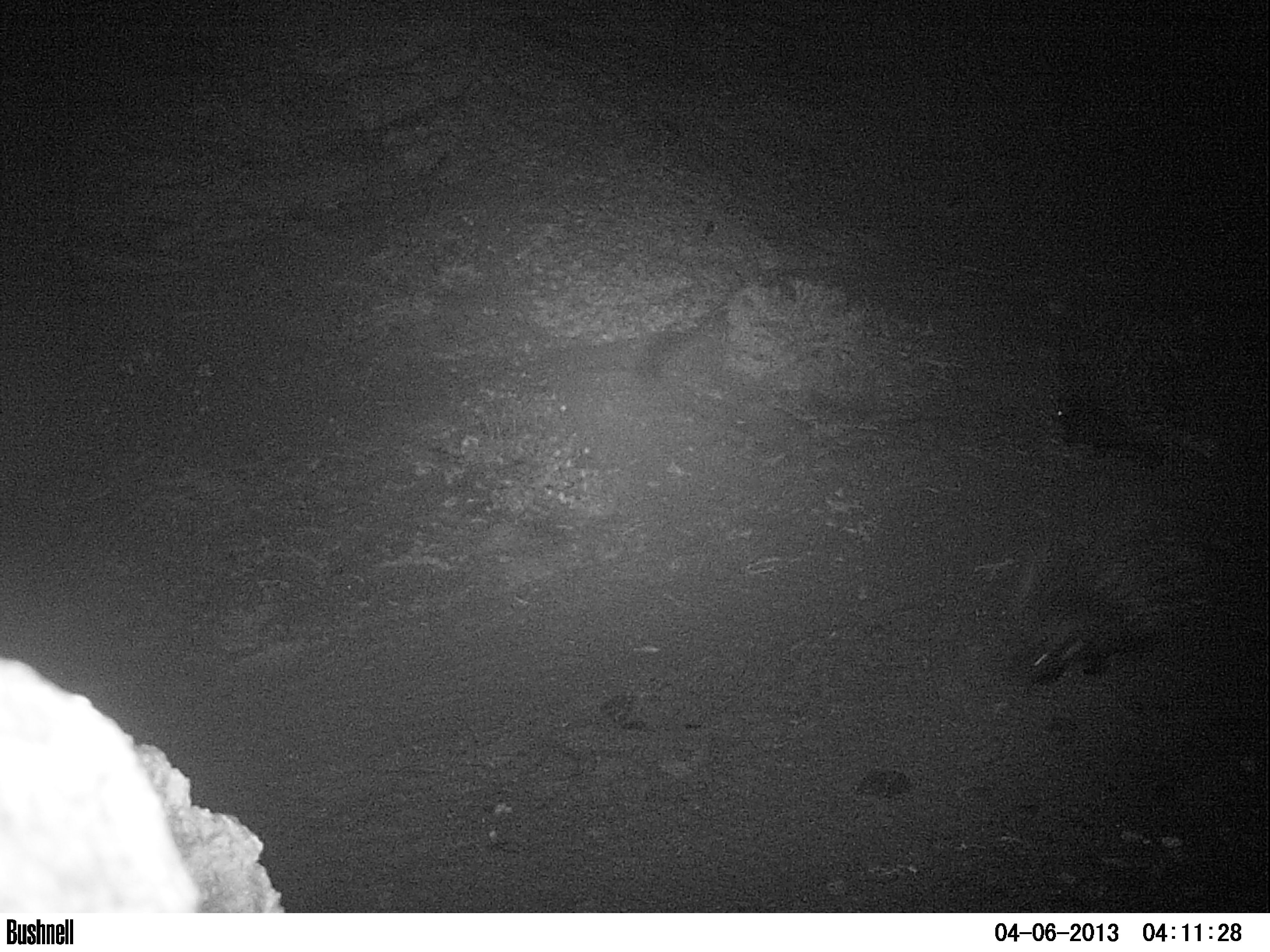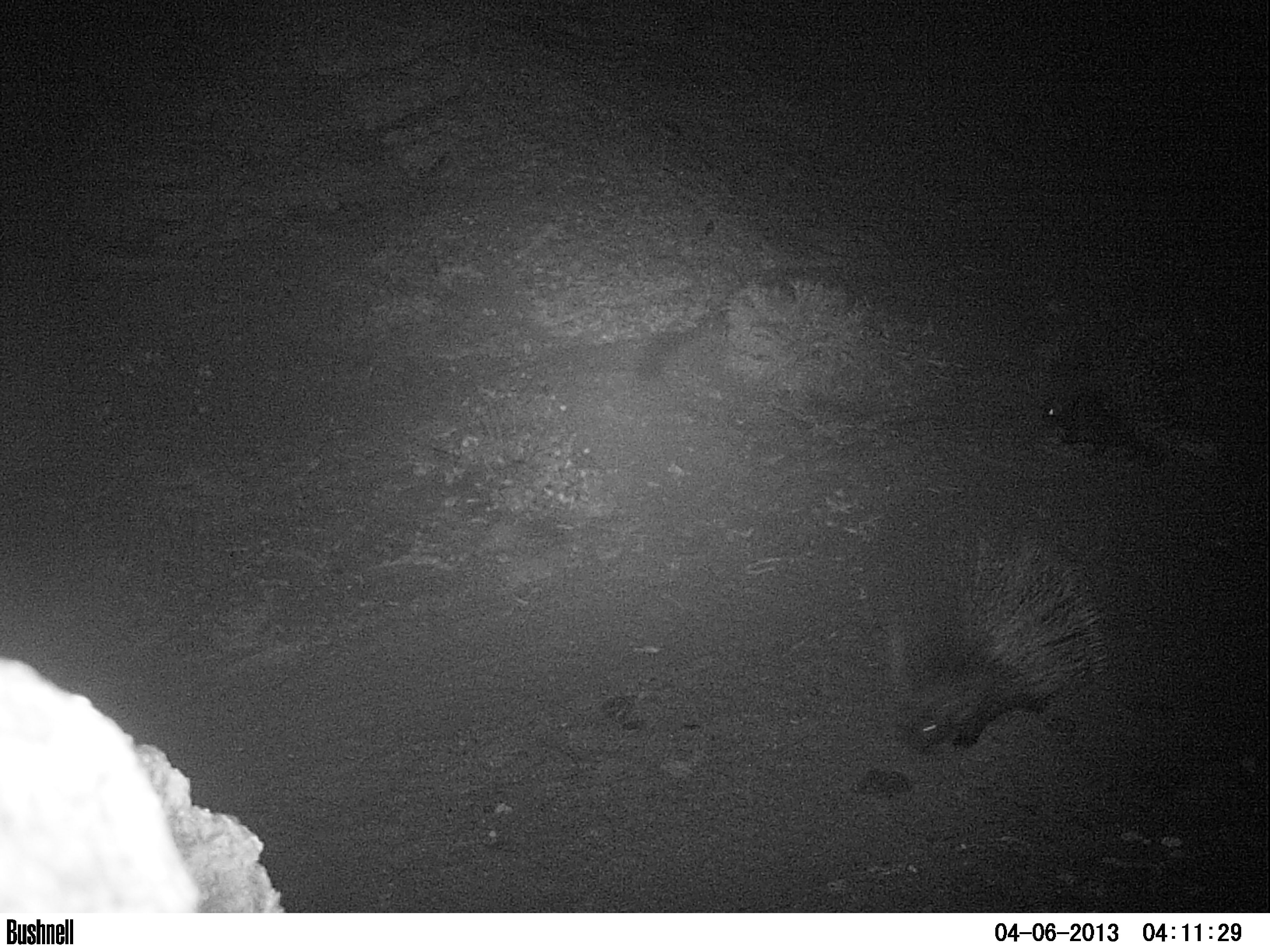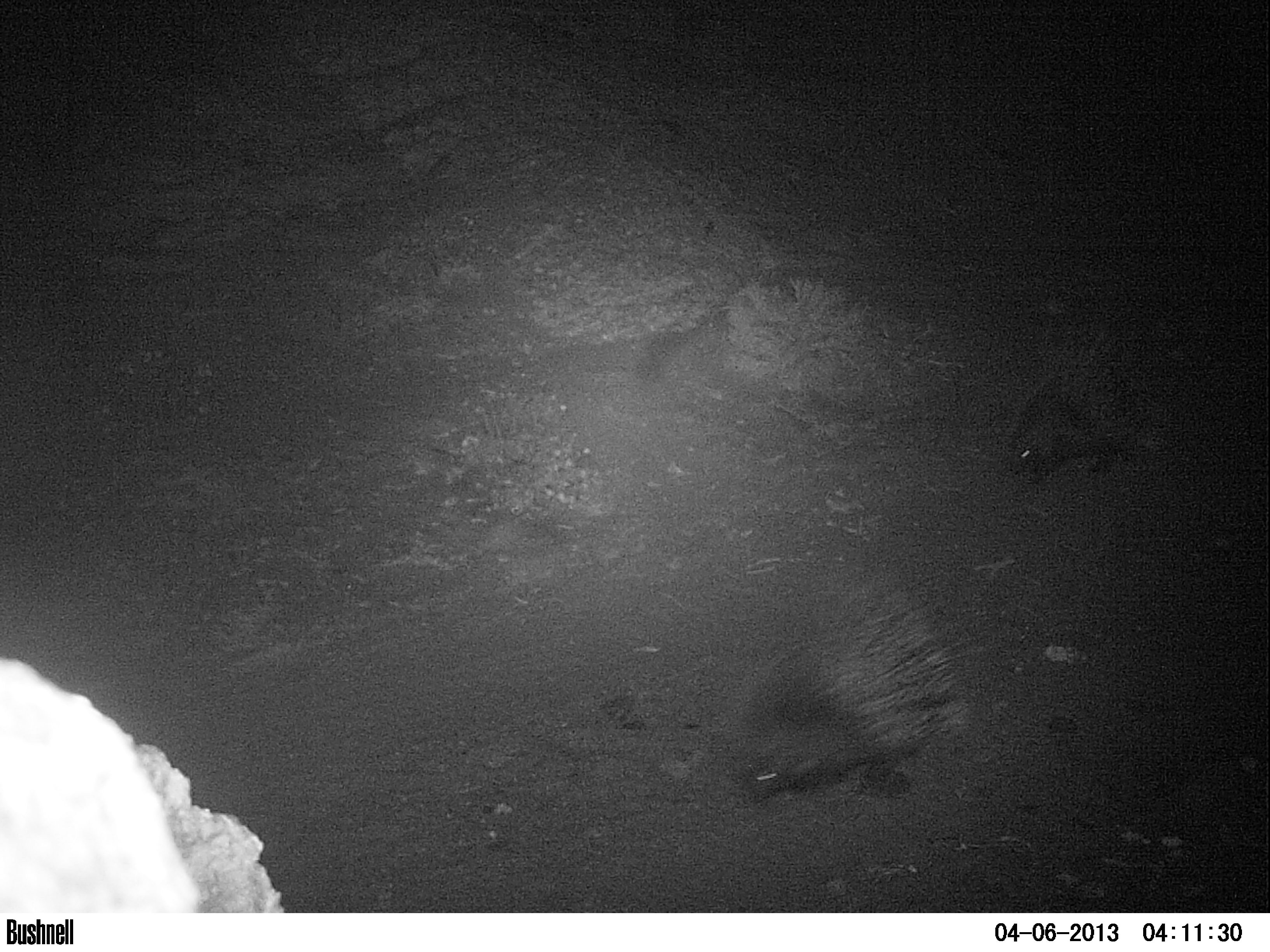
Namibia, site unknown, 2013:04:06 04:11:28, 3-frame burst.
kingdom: Animalia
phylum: Chordata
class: Mammalia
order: Rodentia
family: Hystricidae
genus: Hystrix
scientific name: Hystrix africaeaustralis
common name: cape porcupine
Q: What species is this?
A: Hystrix africaeaustralis (cape porcupine).